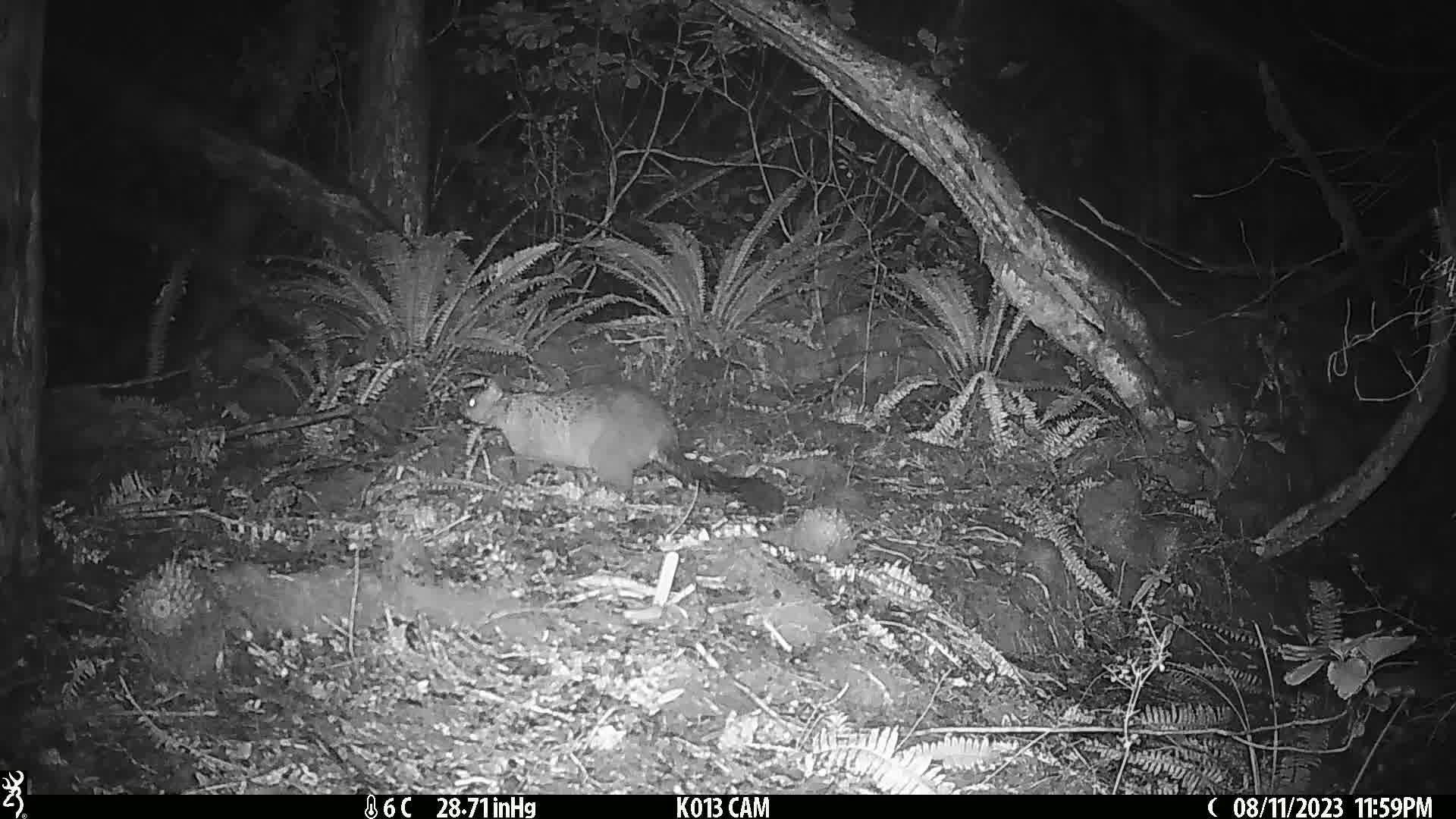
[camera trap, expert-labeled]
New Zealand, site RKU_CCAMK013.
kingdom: Animalia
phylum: Chordata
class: Mammalia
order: Diprotodontia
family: Phalangeridae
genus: Trichosurus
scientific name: Trichosurus vulpecula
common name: common brushtail possum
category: possum